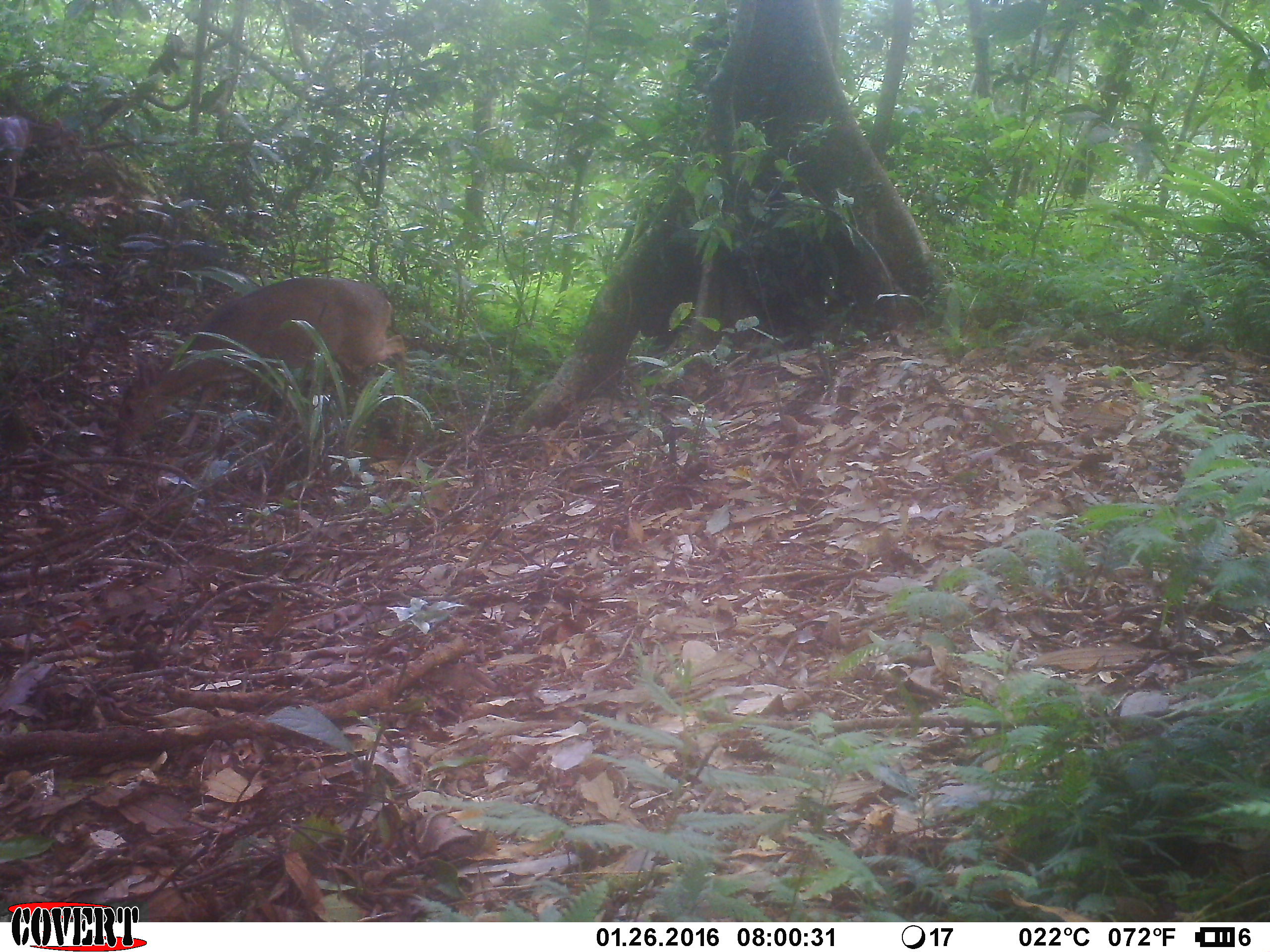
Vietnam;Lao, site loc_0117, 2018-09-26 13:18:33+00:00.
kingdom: Animalia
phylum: Chordata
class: Mammalia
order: Artiodactyla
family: Cervidae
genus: Muntiacus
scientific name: Muntiacus vuquangensis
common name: large-antlered muntjac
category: large antlered muntjac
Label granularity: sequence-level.